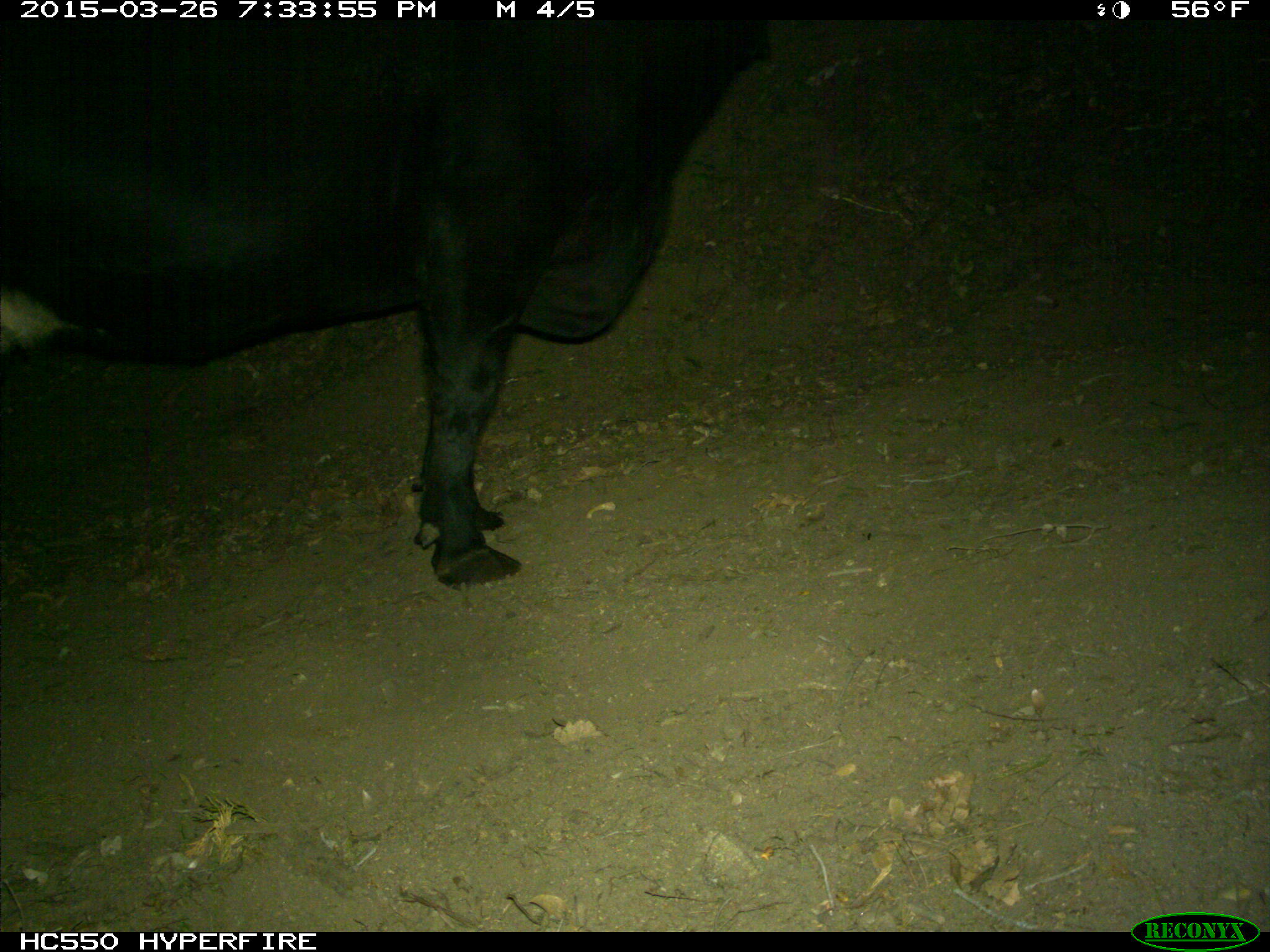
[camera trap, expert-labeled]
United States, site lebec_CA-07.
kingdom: Animalia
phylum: Chordata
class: Mammalia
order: Artiodactyla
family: Bovidae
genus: Bos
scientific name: Bos taurus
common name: domestic cow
Bos taurus (domestic cow).